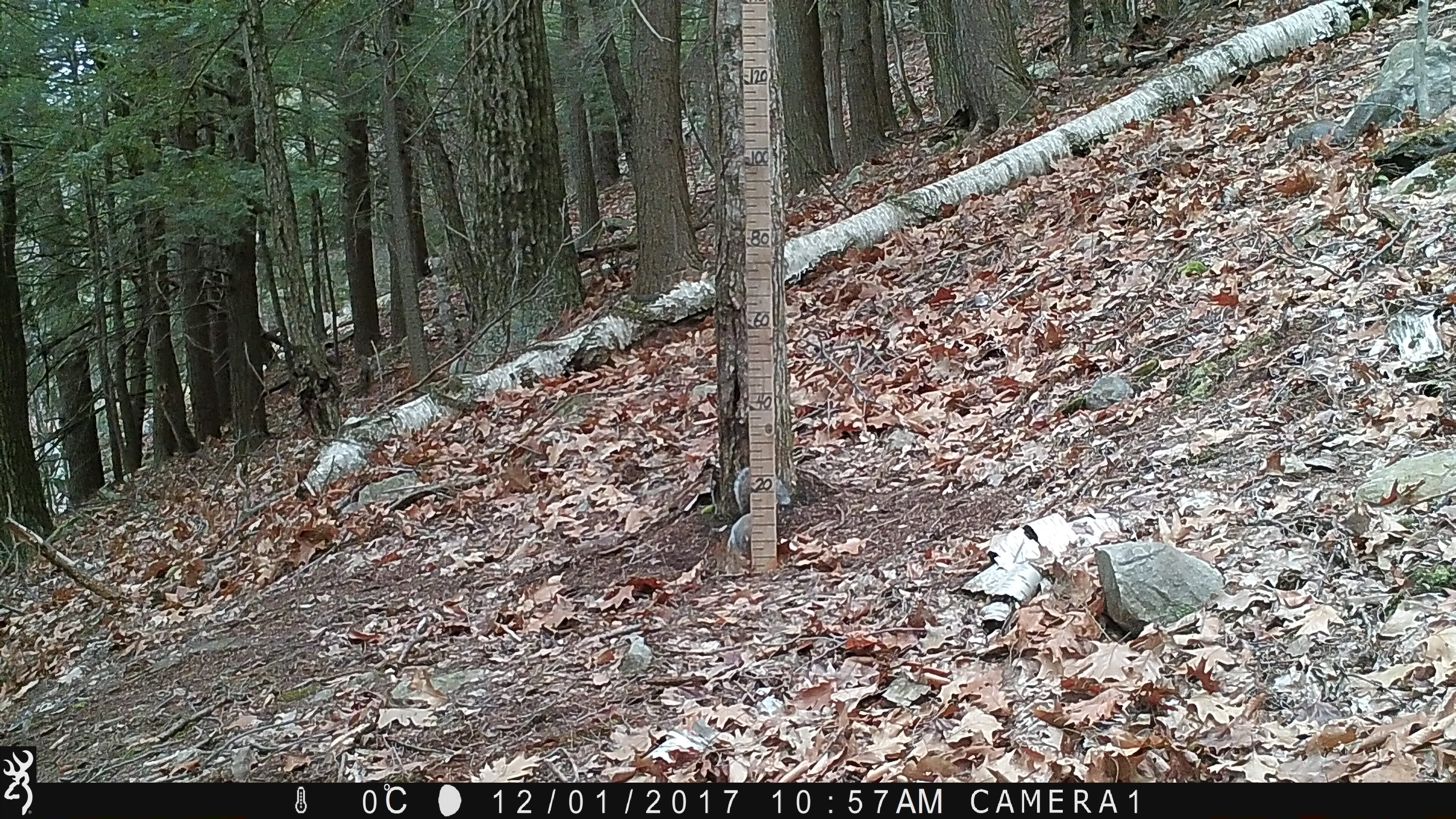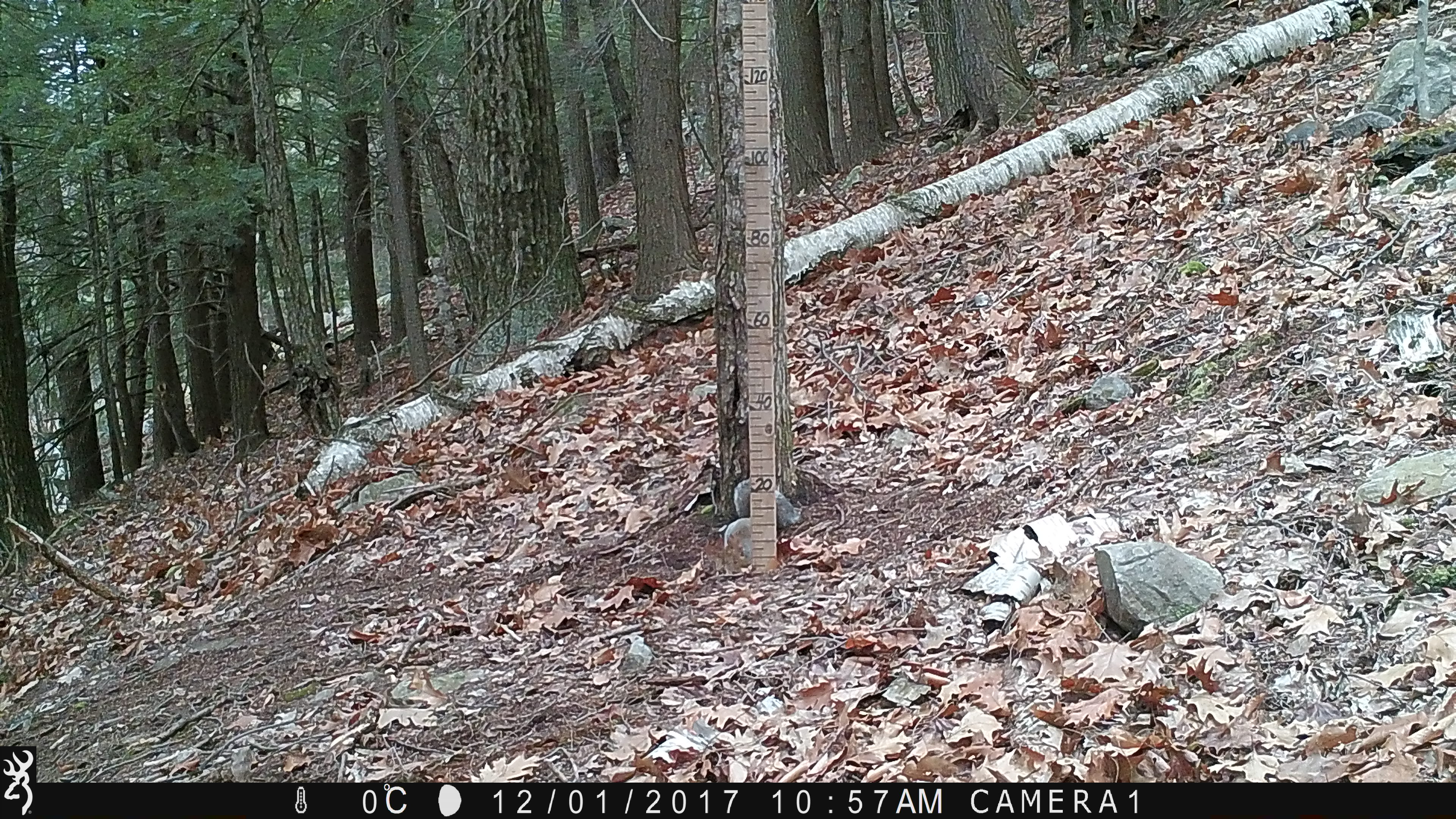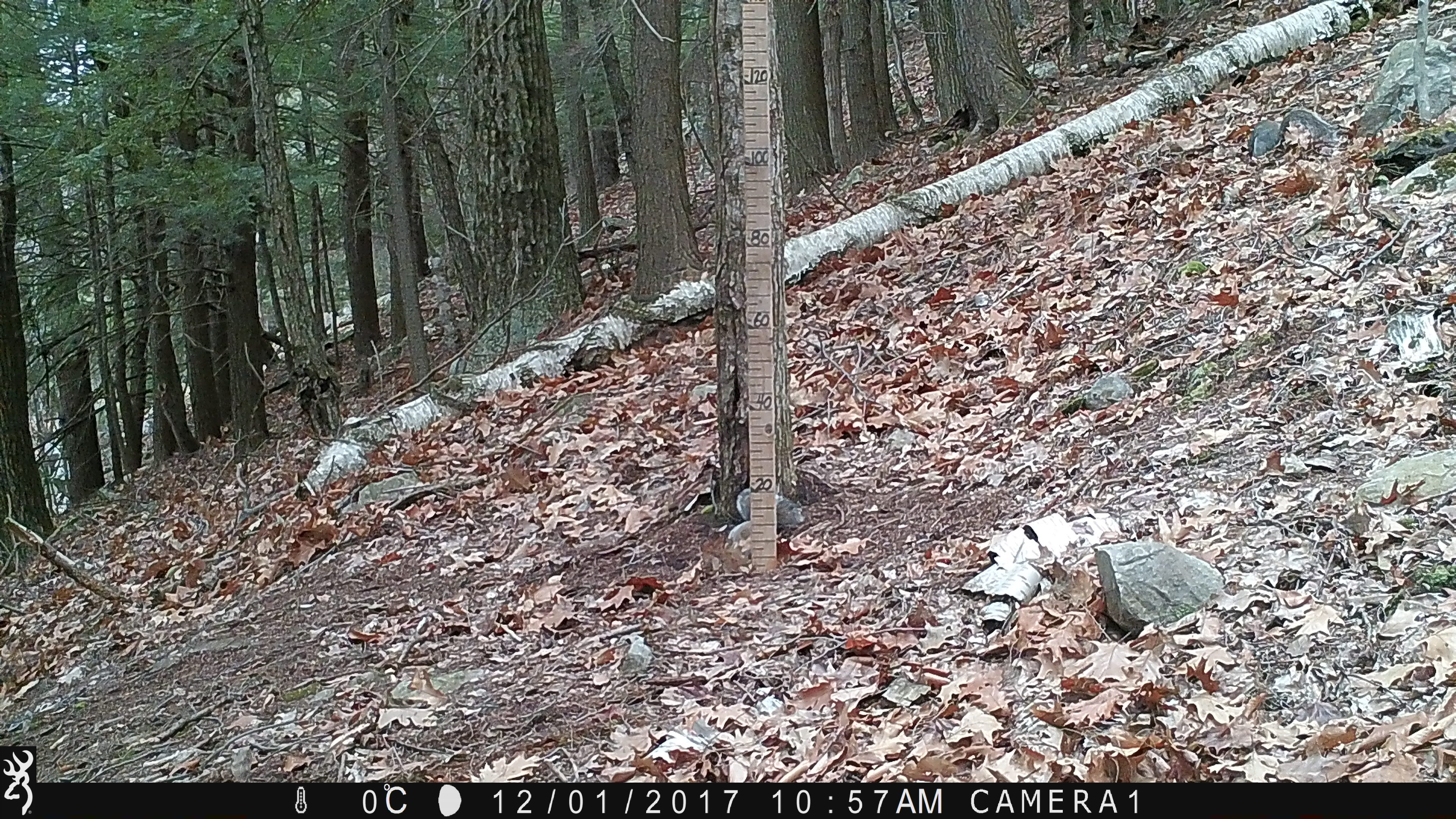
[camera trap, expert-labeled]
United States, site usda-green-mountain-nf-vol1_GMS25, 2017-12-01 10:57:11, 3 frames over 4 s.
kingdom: Animalia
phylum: Chordata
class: Mammalia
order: Rodentia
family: Sciuridae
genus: Sciurus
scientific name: Sciurus carolinensis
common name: gray squirrel